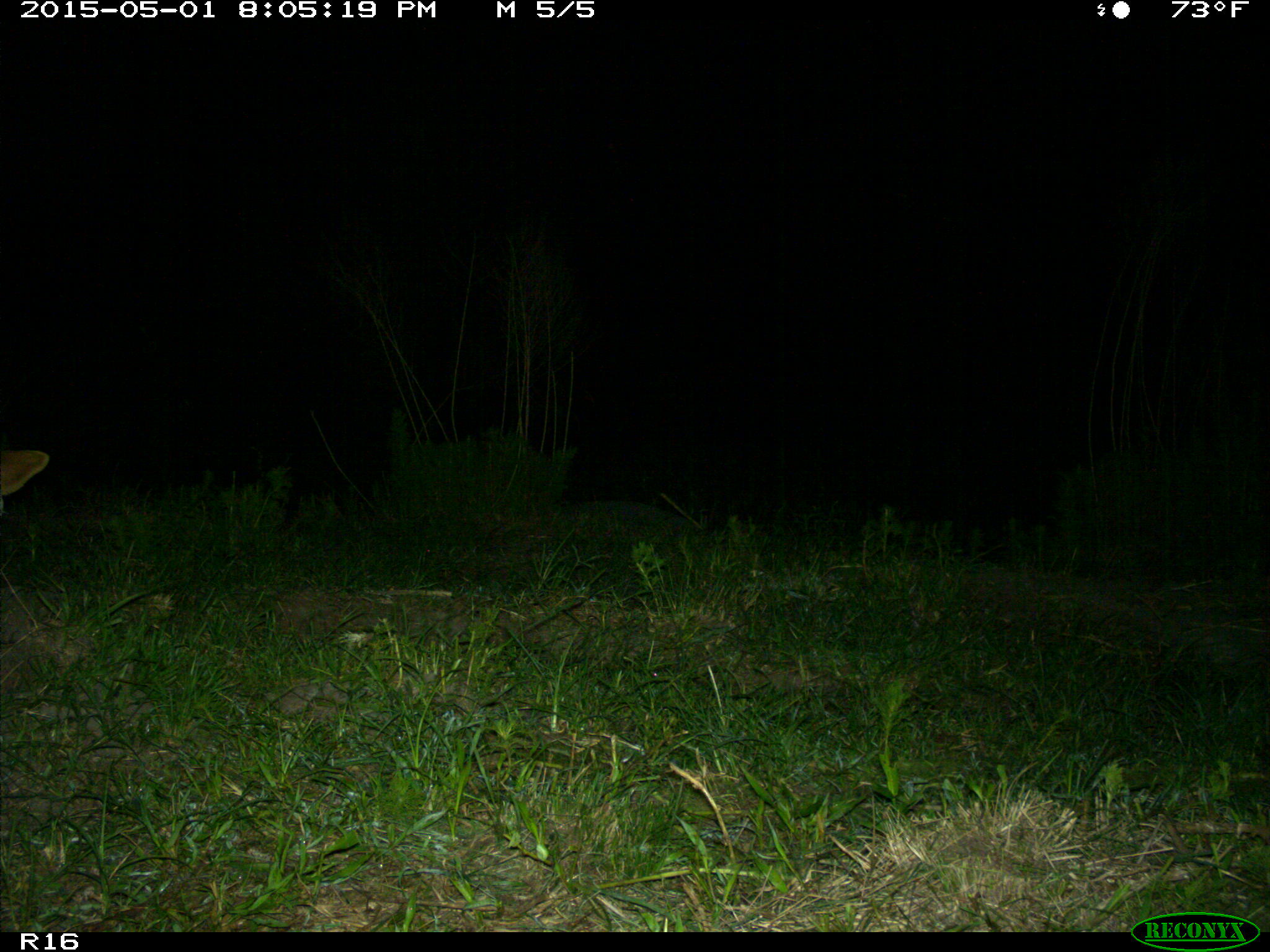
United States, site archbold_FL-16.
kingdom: Animalia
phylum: Chordata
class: Mammalia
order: Artiodactyla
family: Bovidae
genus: Bos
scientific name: Bos taurus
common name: domestic cow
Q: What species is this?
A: Bos taurus (domestic cow).